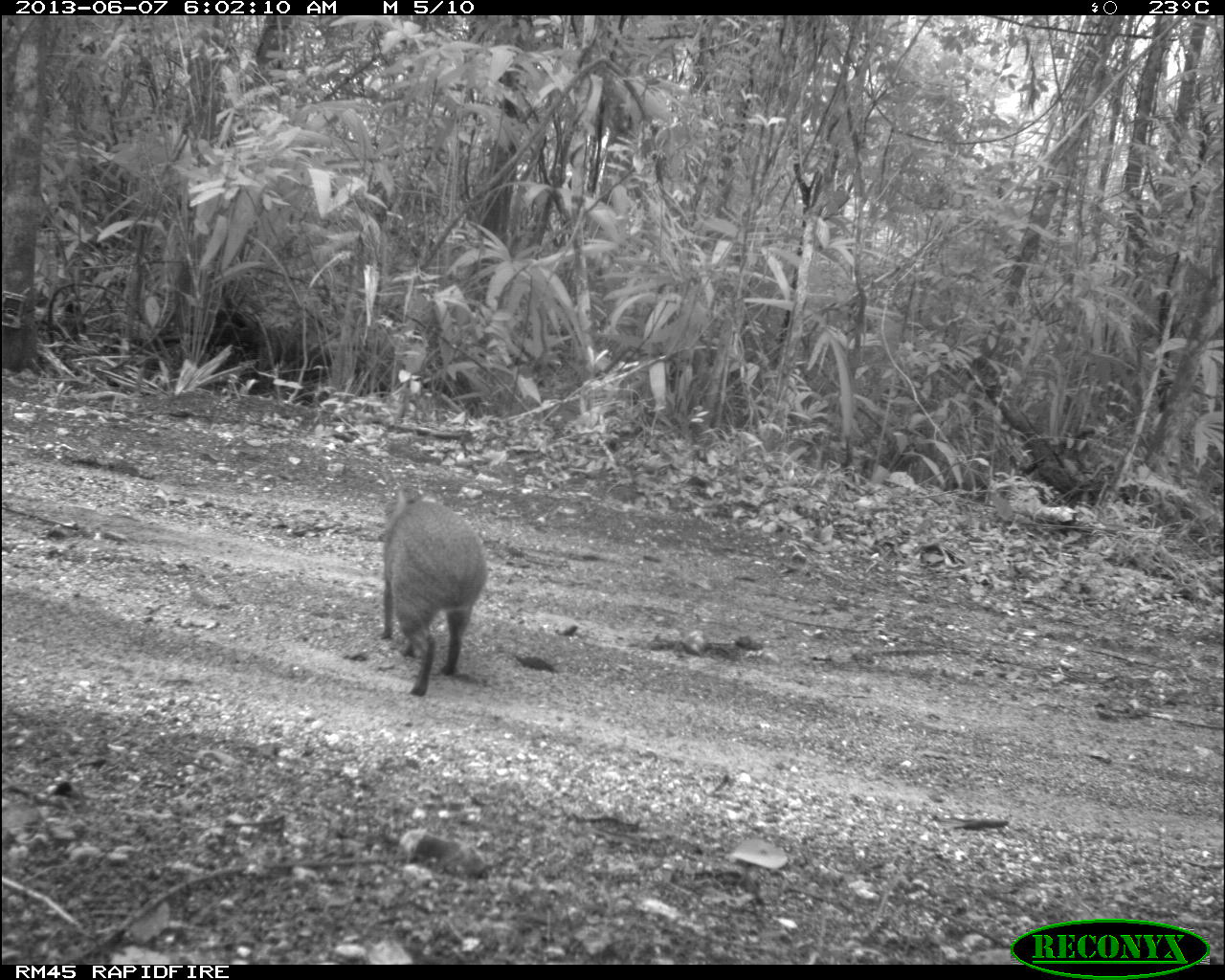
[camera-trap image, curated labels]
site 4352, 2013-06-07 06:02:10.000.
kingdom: Animalia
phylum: Chordata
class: Mammalia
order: Rodentia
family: Dasyproctidae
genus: Dasyprocta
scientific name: Dasyprocta punctata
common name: central american agouti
Dasyprocta punctata (central american agouti), count 1.